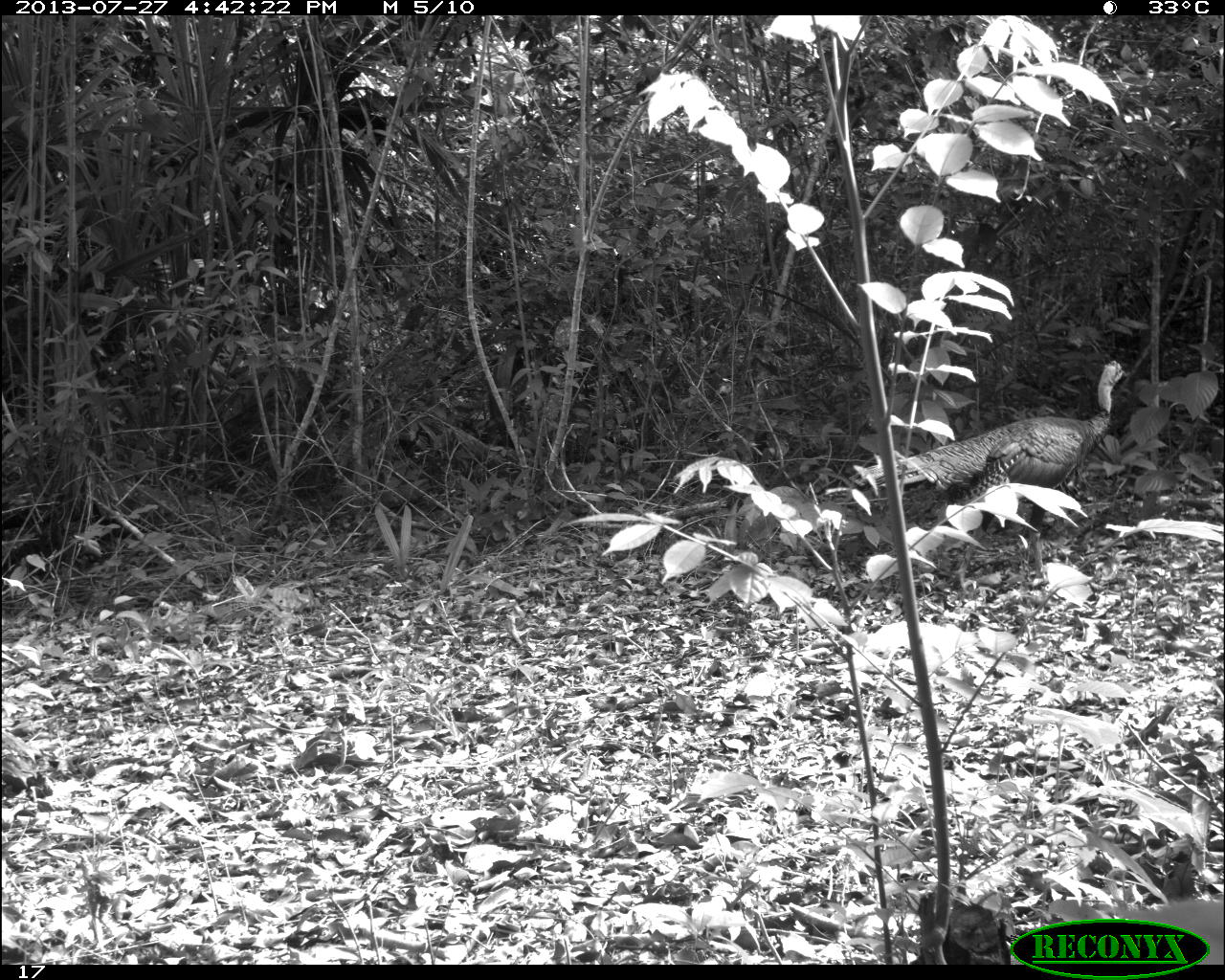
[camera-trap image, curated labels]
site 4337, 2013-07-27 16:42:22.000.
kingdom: Animalia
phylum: Chordata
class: Aves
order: Galliformes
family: Phasianidae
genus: Meleagris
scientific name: Meleagris ocellata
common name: ocellated turkey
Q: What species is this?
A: Meleagris ocellata (ocellated turkey).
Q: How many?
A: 1.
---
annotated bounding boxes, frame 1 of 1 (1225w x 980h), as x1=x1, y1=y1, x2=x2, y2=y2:
meleagris ocellata: x1=848, y1=358, x2=1128, y2=588